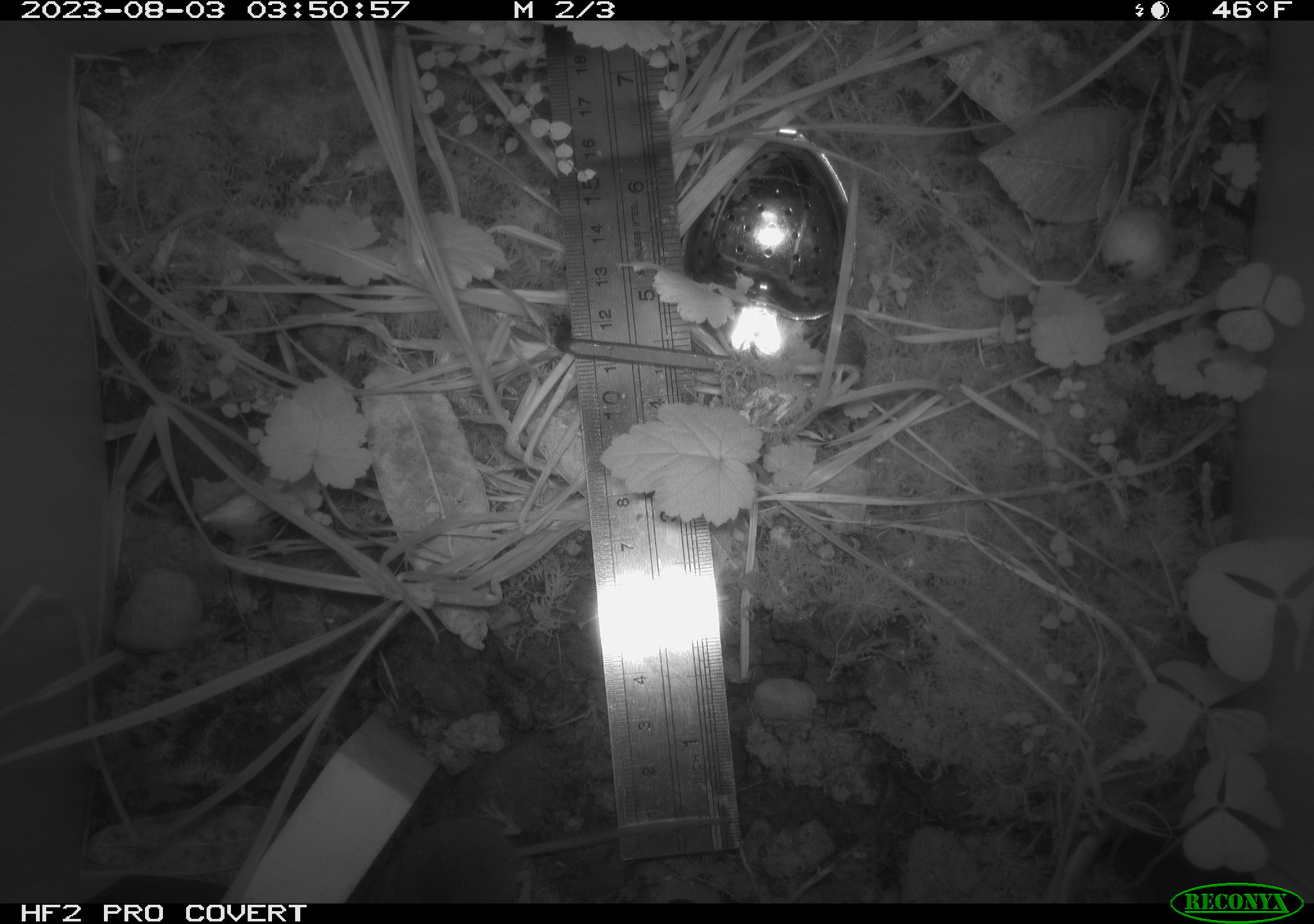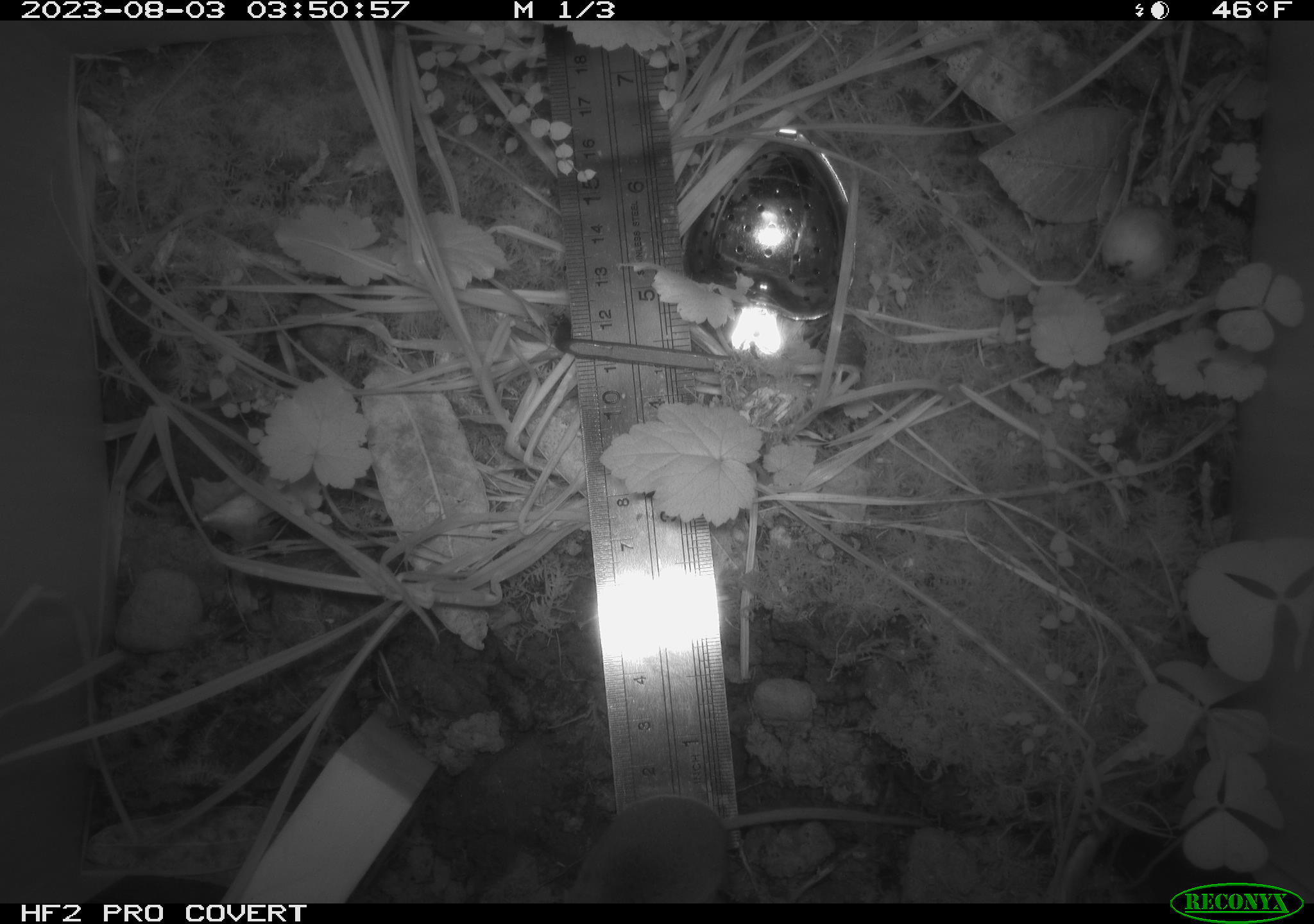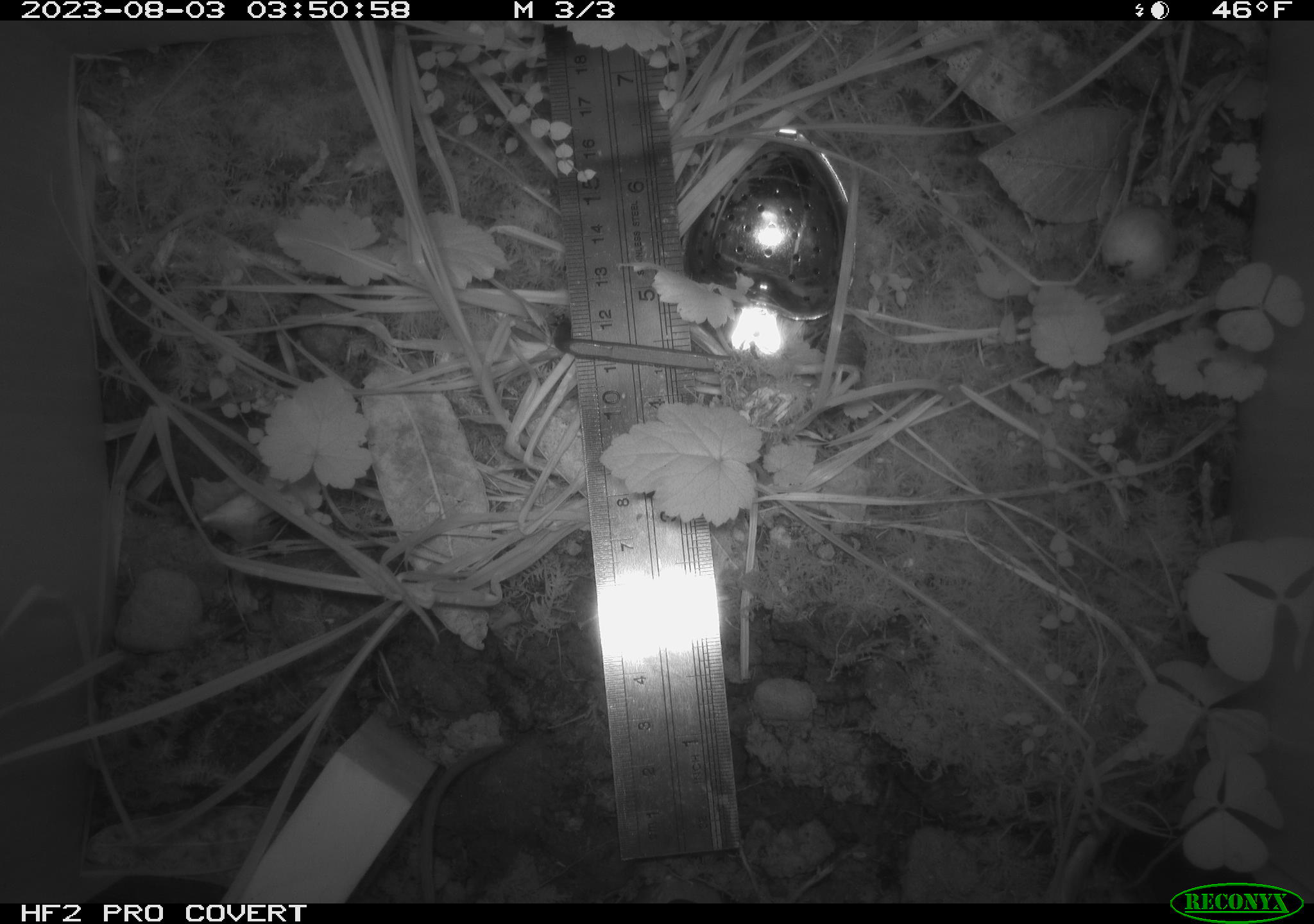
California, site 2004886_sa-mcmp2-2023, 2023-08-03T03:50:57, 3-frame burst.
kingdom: Animalia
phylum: Chordata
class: Mammalia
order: Eulipotyphla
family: Soricidae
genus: Sorex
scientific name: Sorex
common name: long-tailed shrew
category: sorex species